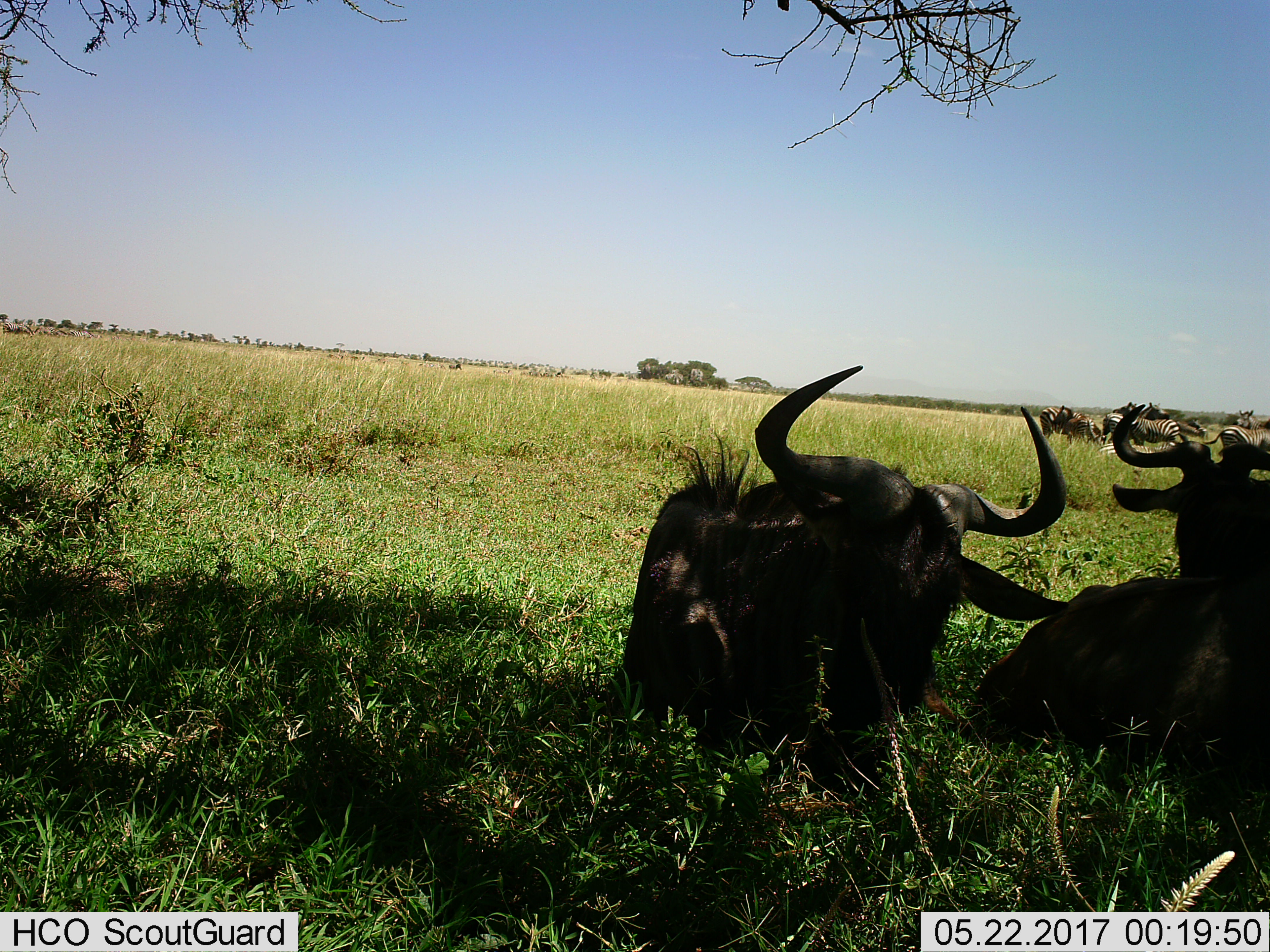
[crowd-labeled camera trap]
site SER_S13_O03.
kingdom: Animalia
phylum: Chordata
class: Mammalia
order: Artiodactyla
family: Bovidae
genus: Connochaetes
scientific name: Connochaetes taurinus taurinus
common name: blue wildebeest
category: wildebeestblue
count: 2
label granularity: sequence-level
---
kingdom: Animalia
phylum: Chordata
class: Mammalia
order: Perissodactyla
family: Equidae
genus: Equus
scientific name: Equus quagga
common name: plains zebra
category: zebraplains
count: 10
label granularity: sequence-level